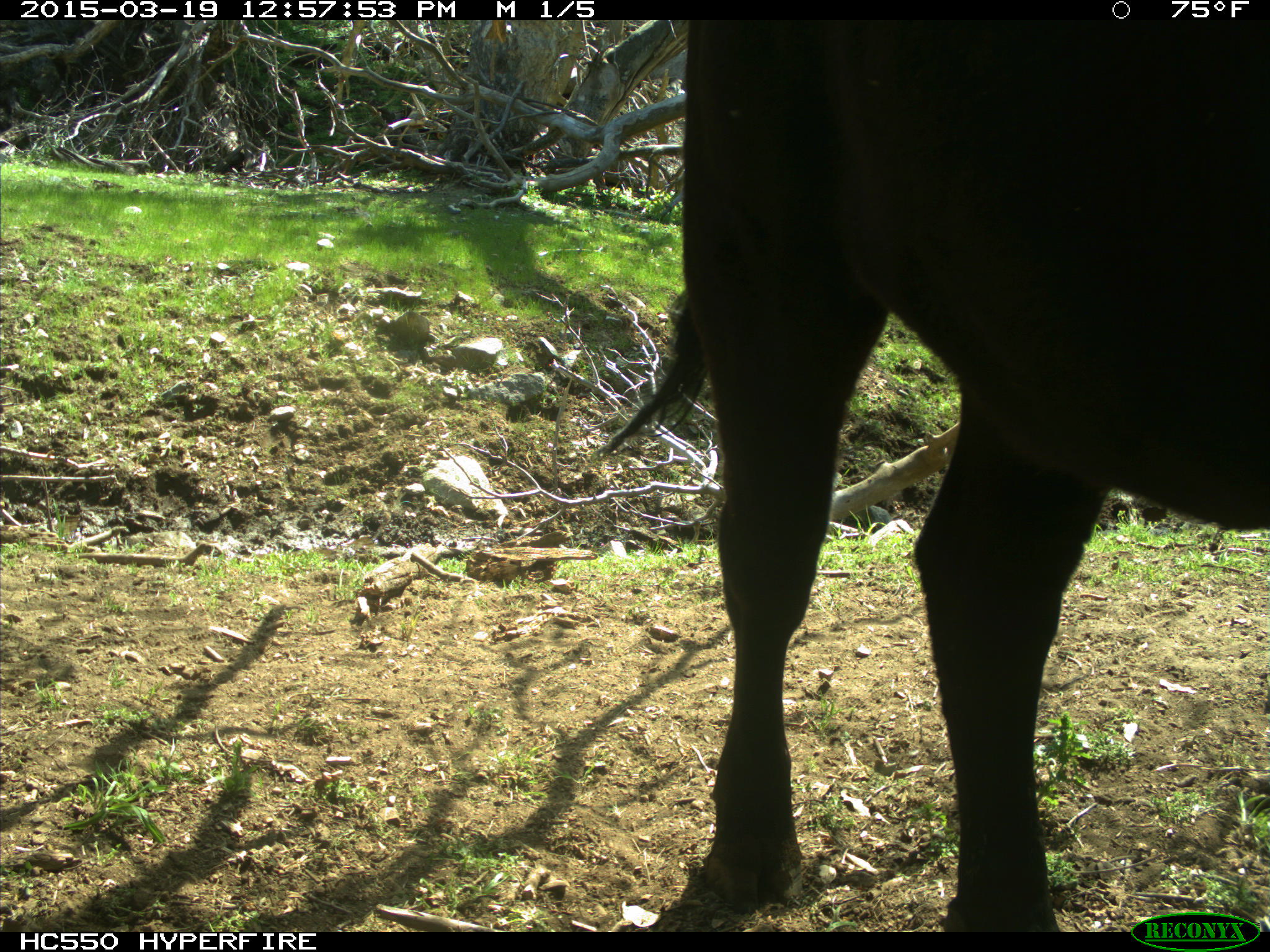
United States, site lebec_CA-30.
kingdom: Animalia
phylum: Chordata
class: Mammalia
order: Artiodactyla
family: Bovidae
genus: Bos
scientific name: Bos taurus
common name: domestic cow